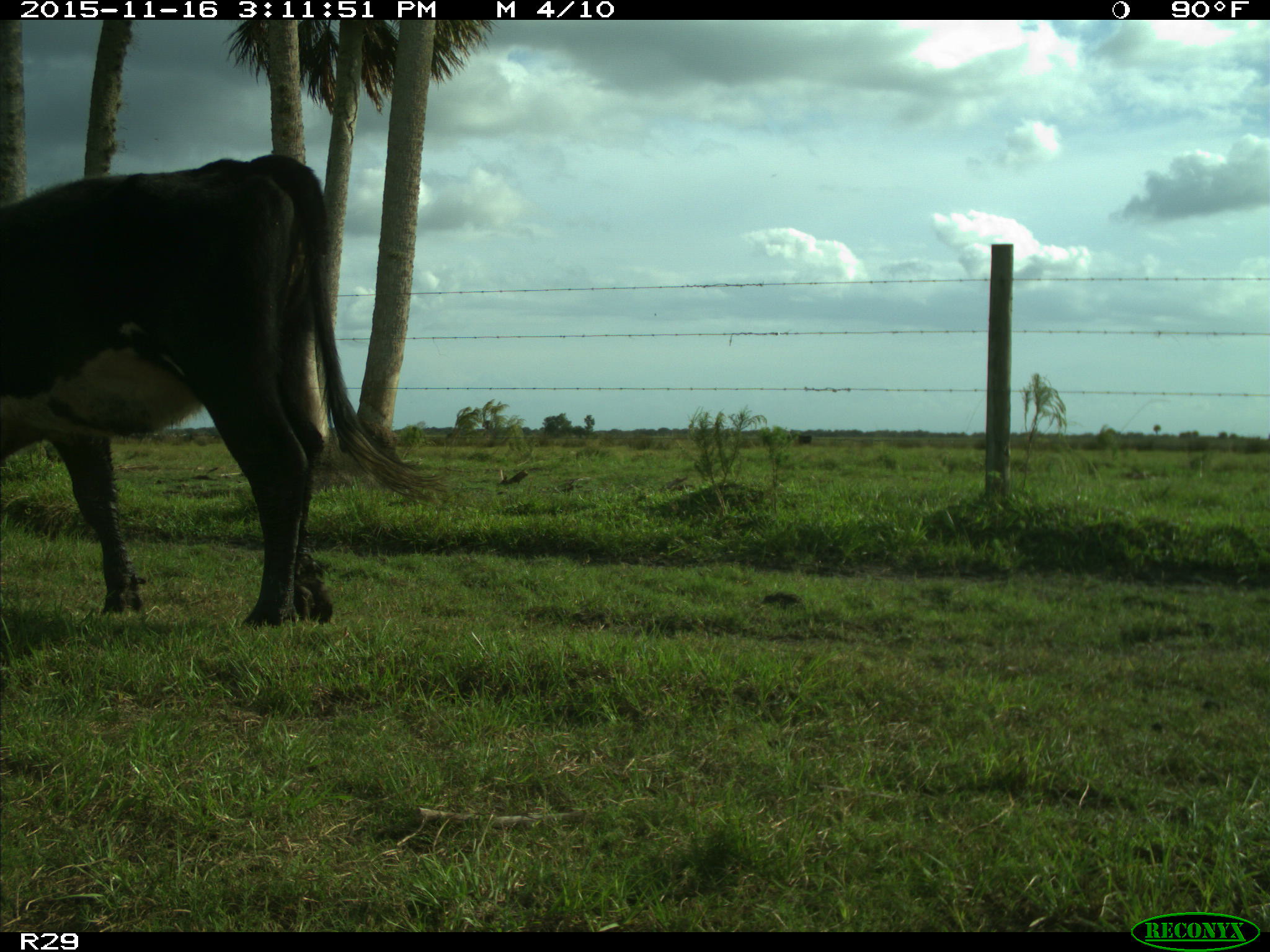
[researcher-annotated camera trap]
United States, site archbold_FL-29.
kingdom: Animalia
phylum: Chordata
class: Mammalia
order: Artiodactyla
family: Bovidae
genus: Bos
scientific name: Bos taurus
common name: domestic cow